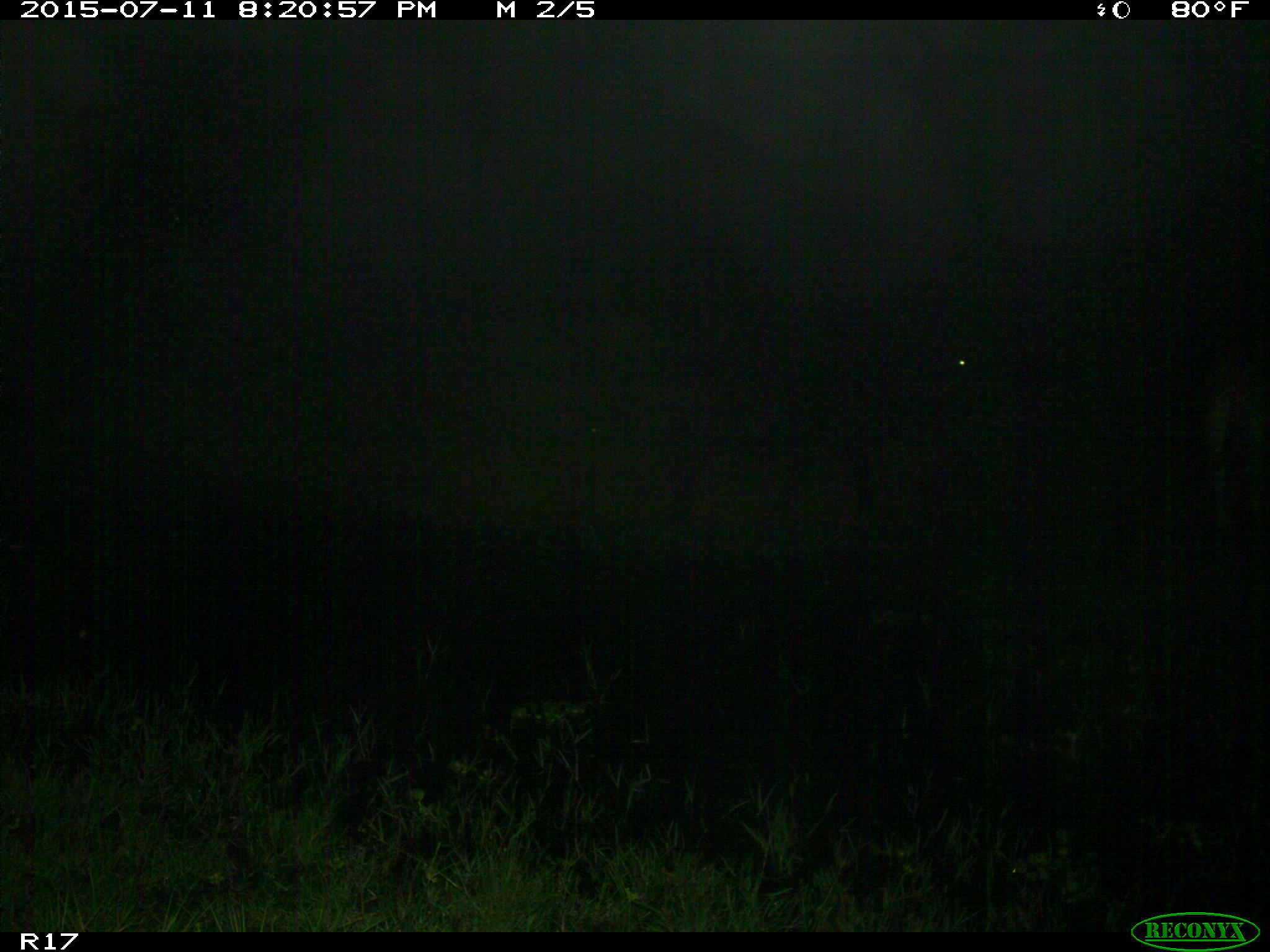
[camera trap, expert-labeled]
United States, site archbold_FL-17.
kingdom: Animalia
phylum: Chordata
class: Mammalia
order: Artiodactyla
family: Bovidae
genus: Bos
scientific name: Bos taurus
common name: domestic cow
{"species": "Bos taurus (domestic cow)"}